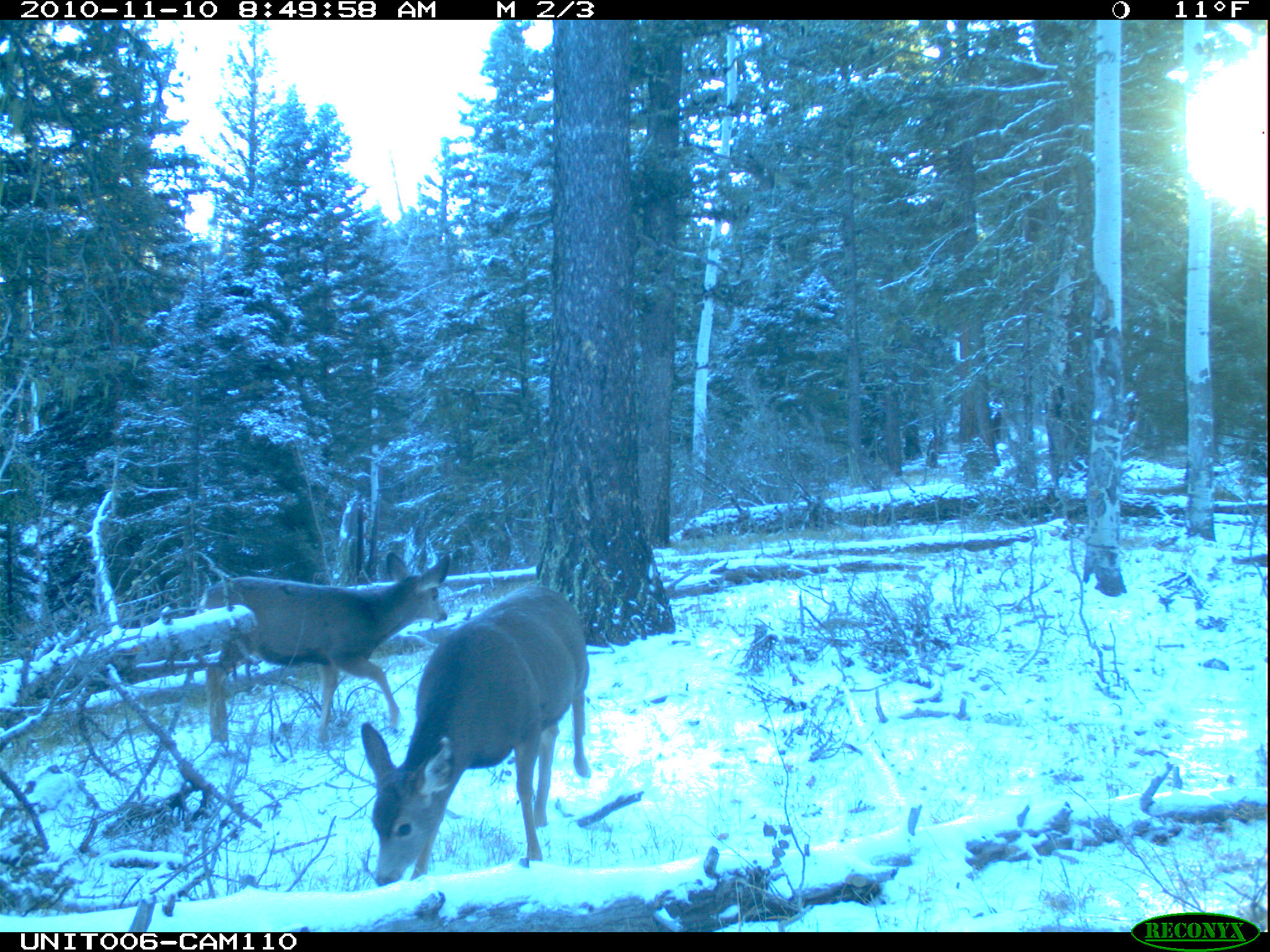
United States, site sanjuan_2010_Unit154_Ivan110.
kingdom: Animalia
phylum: Chordata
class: Mammalia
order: Artiodactyla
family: Cervidae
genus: Odocoileus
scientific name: Odocoileus hemionus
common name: mule deer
Odocoileus hemionus (mule deer).